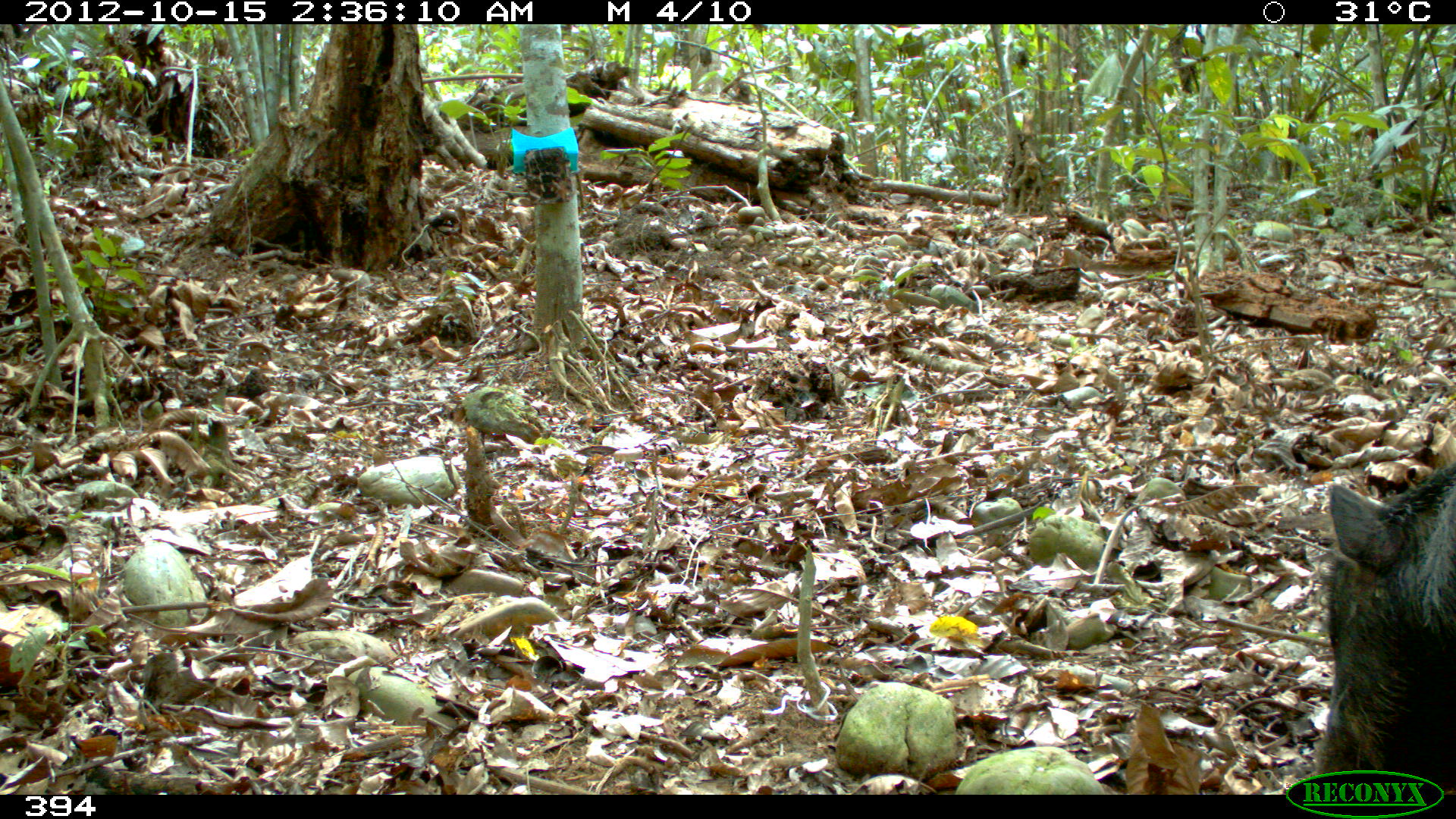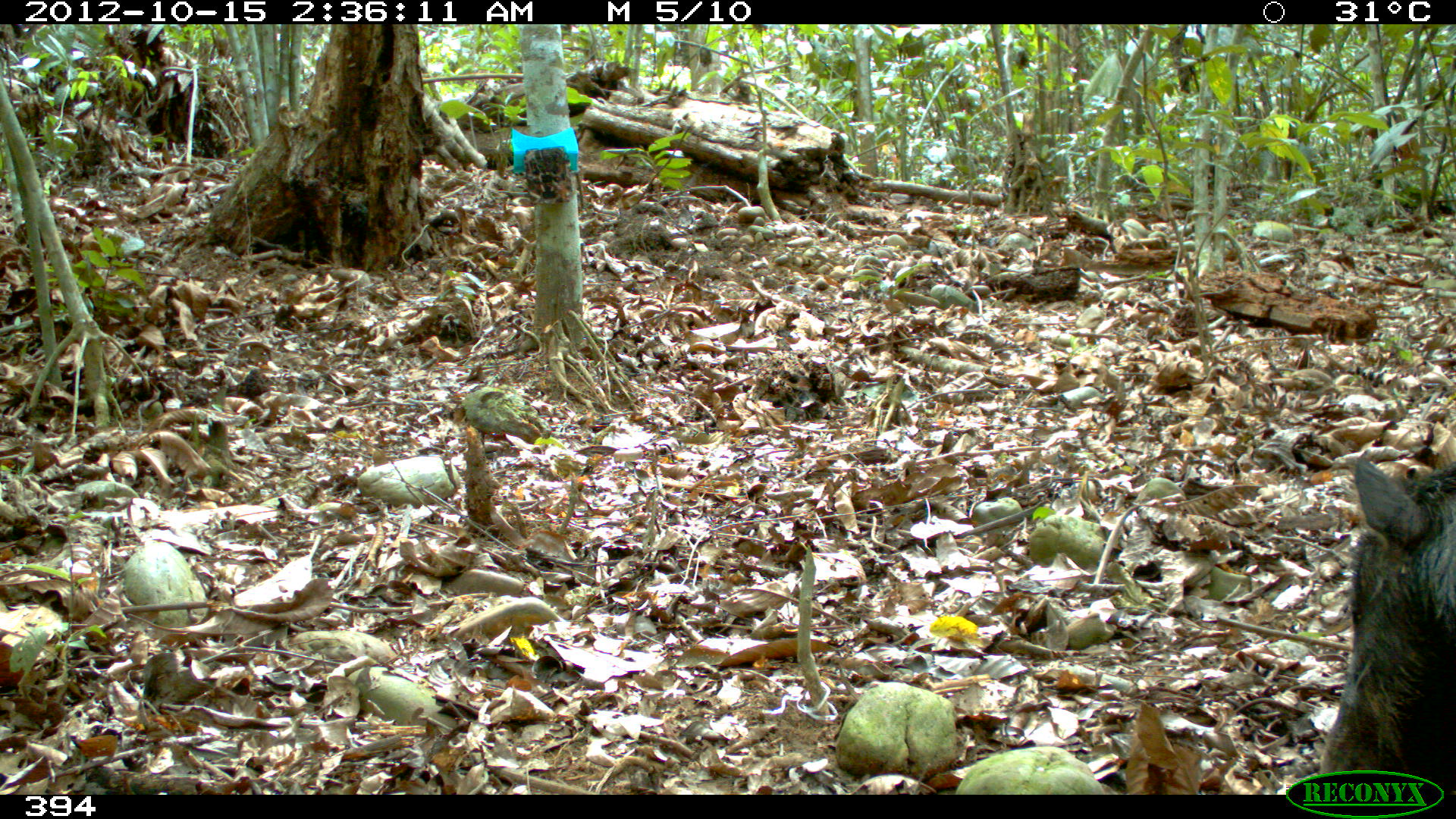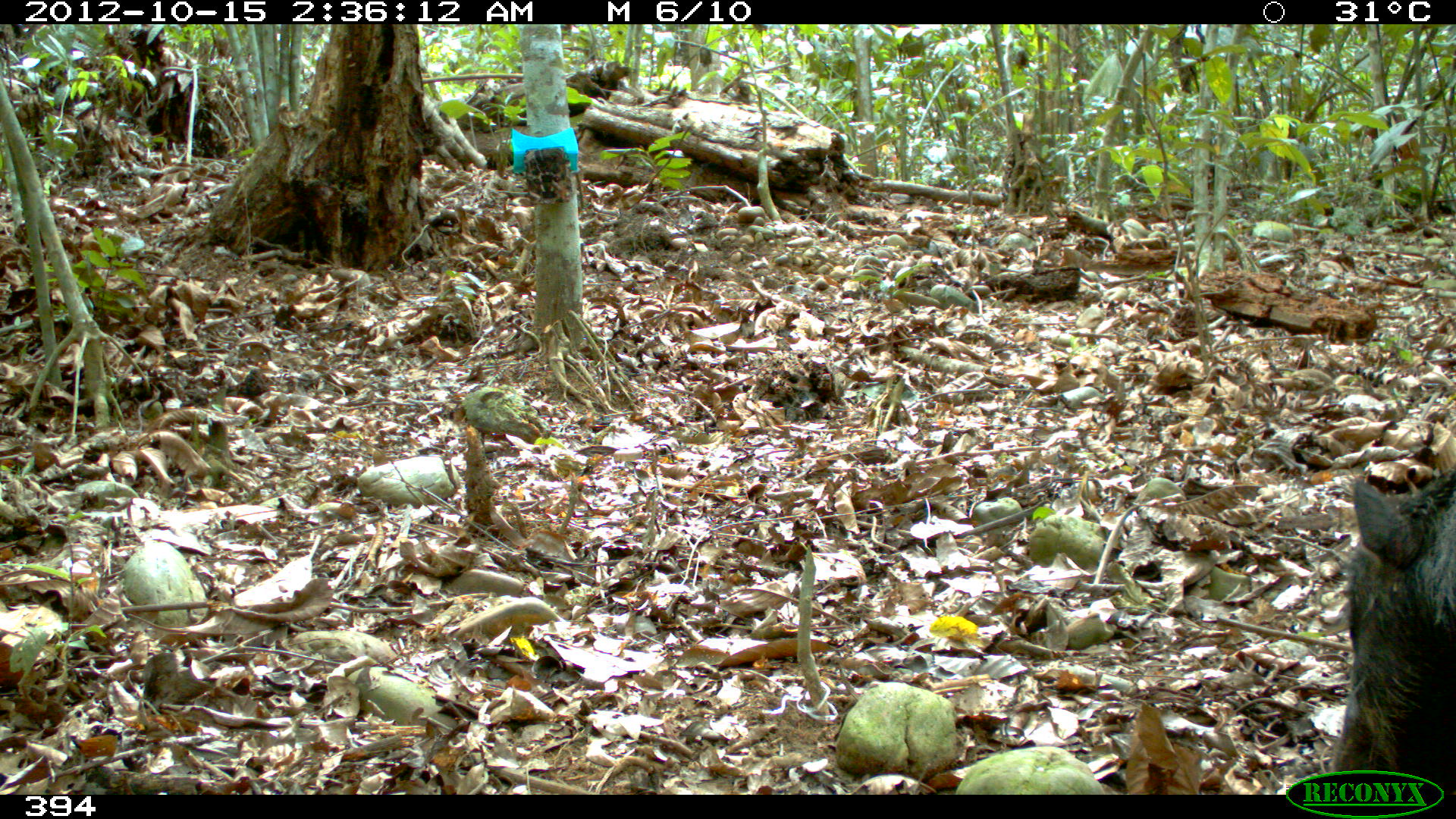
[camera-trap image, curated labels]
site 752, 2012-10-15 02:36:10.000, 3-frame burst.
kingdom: Animalia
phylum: Chordata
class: Mammalia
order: Artiodactyla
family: Tayassuidae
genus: Tayassu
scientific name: Tayassu pecari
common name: white-lipped peccary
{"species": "Tayassu pecari (white-lipped peccary)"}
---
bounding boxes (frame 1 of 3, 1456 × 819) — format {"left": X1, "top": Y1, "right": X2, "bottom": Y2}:
tayassu pecari: {"left": 1294, "top": 458, "right": 1456, "bottom": 794}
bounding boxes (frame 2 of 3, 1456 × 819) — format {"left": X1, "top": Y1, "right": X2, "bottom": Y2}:
tayassu pecari: {"left": 1300, "top": 456, "right": 1456, "bottom": 793}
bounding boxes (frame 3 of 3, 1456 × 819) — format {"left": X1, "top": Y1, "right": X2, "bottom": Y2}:
tayassu pecari: {"left": 1275, "top": 465, "right": 1456, "bottom": 795}